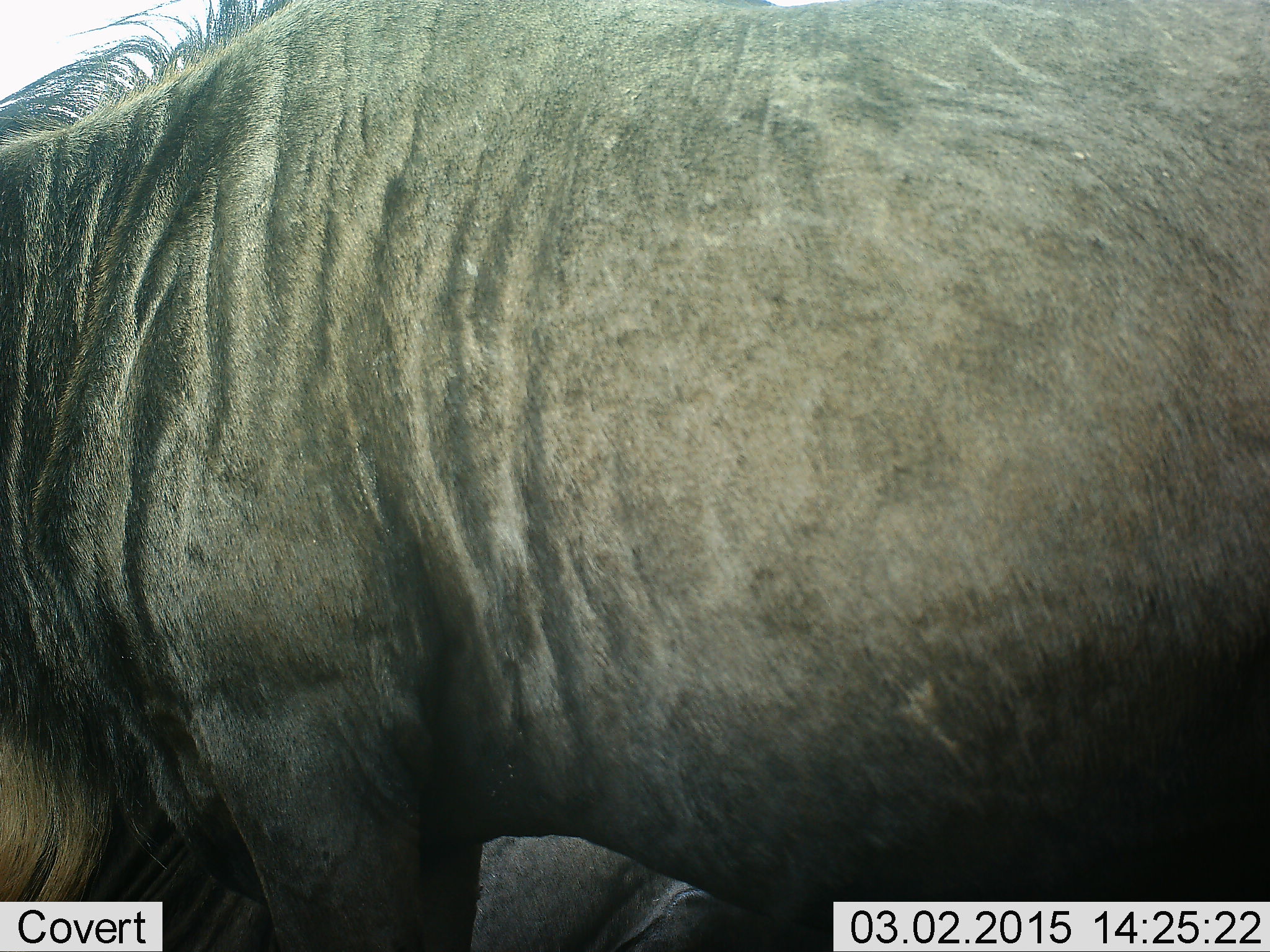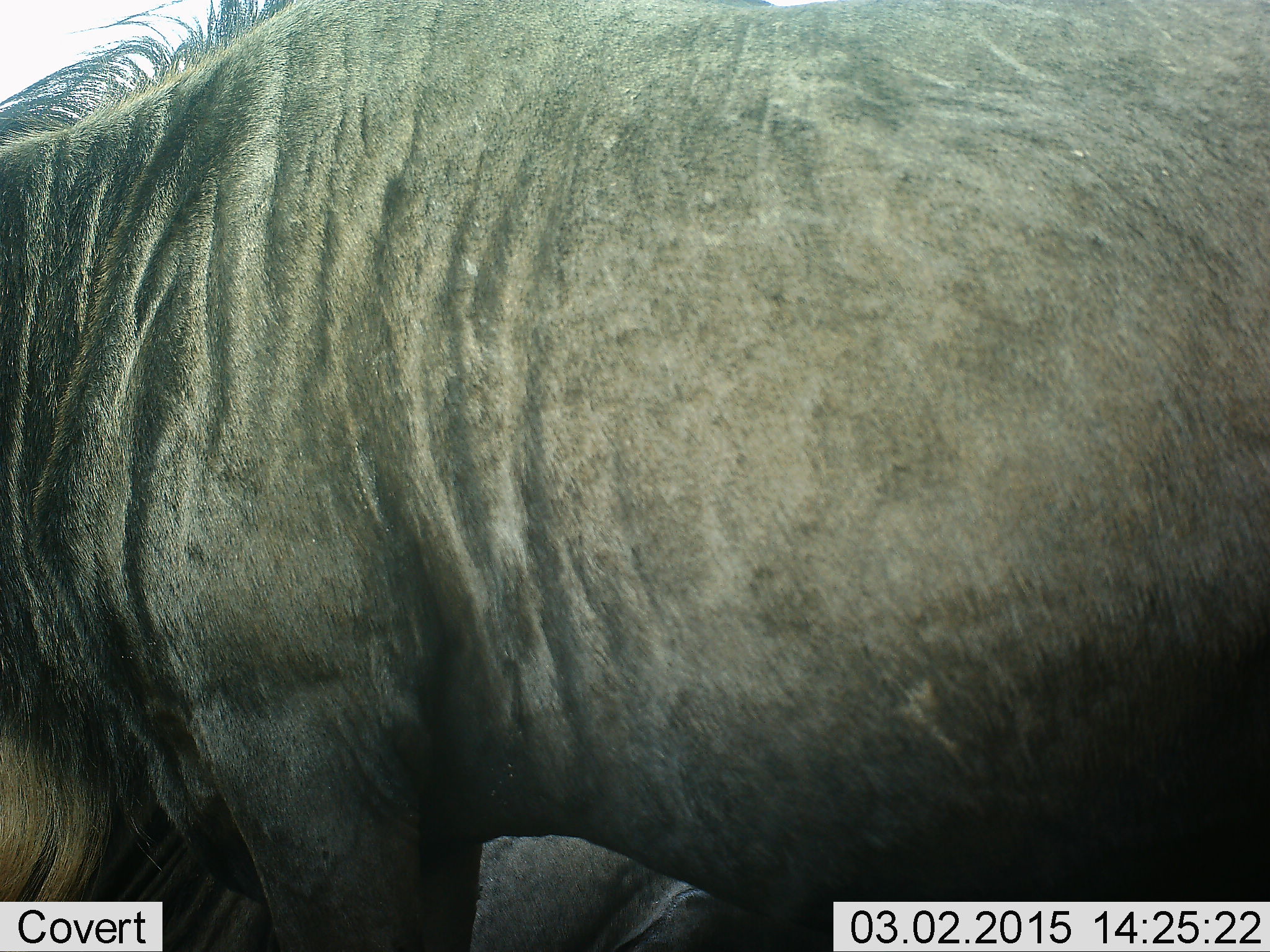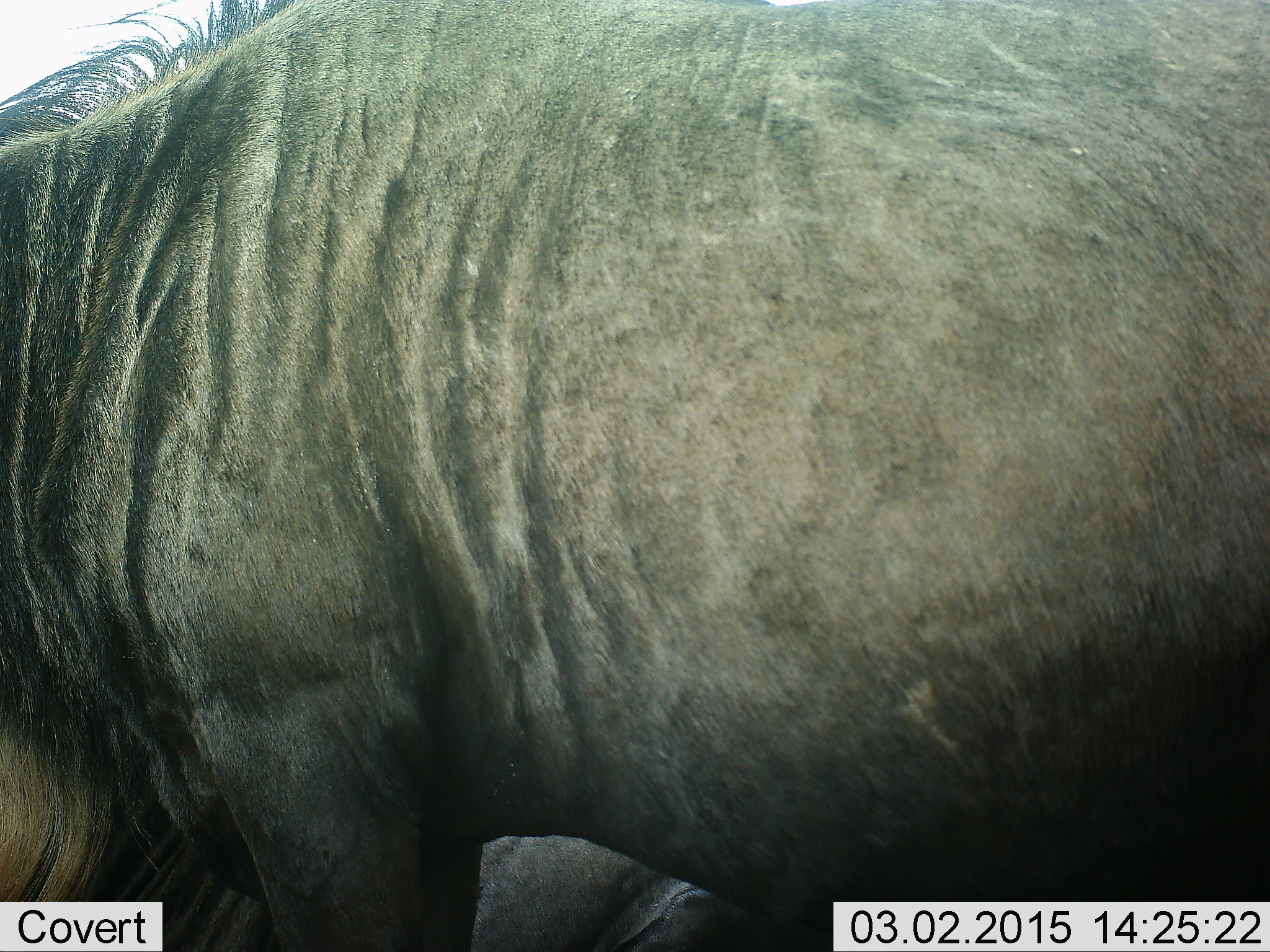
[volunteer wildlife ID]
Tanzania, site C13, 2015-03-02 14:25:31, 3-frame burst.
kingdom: Animalia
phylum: Chordata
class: Mammalia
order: Artiodactyla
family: Bovidae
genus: Connochaetes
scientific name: Connochaetes taurinus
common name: blue wildebeest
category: wildebeest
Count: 1.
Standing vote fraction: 78%.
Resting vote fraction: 33%.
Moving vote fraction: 11%.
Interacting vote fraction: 0%.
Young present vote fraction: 0%.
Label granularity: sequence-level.